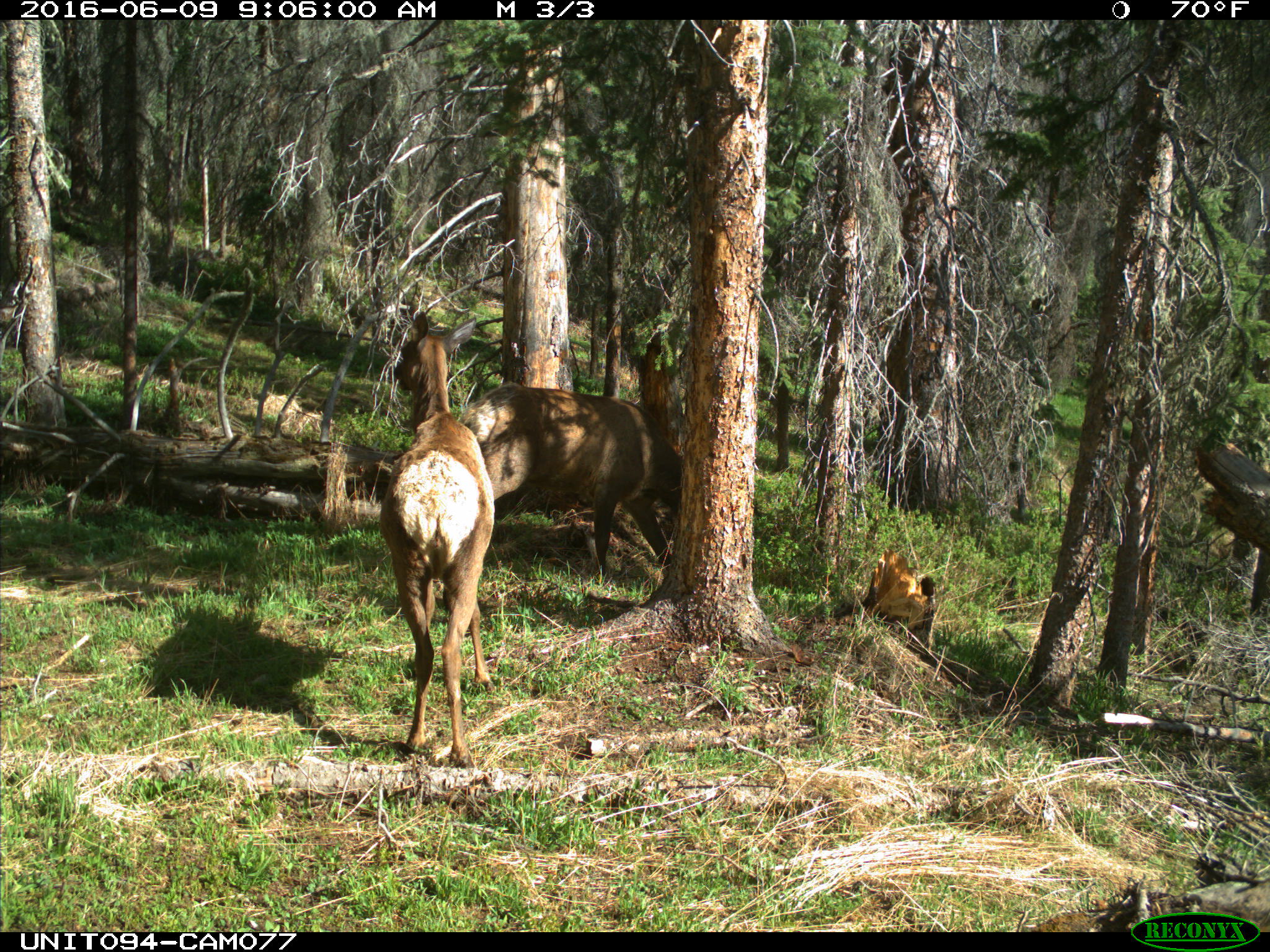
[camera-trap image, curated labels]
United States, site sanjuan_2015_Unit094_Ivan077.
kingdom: Animalia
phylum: Chordata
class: Mammalia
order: Artiodactyla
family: Cervidae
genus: Cervus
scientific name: Cervus elaphus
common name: red deer